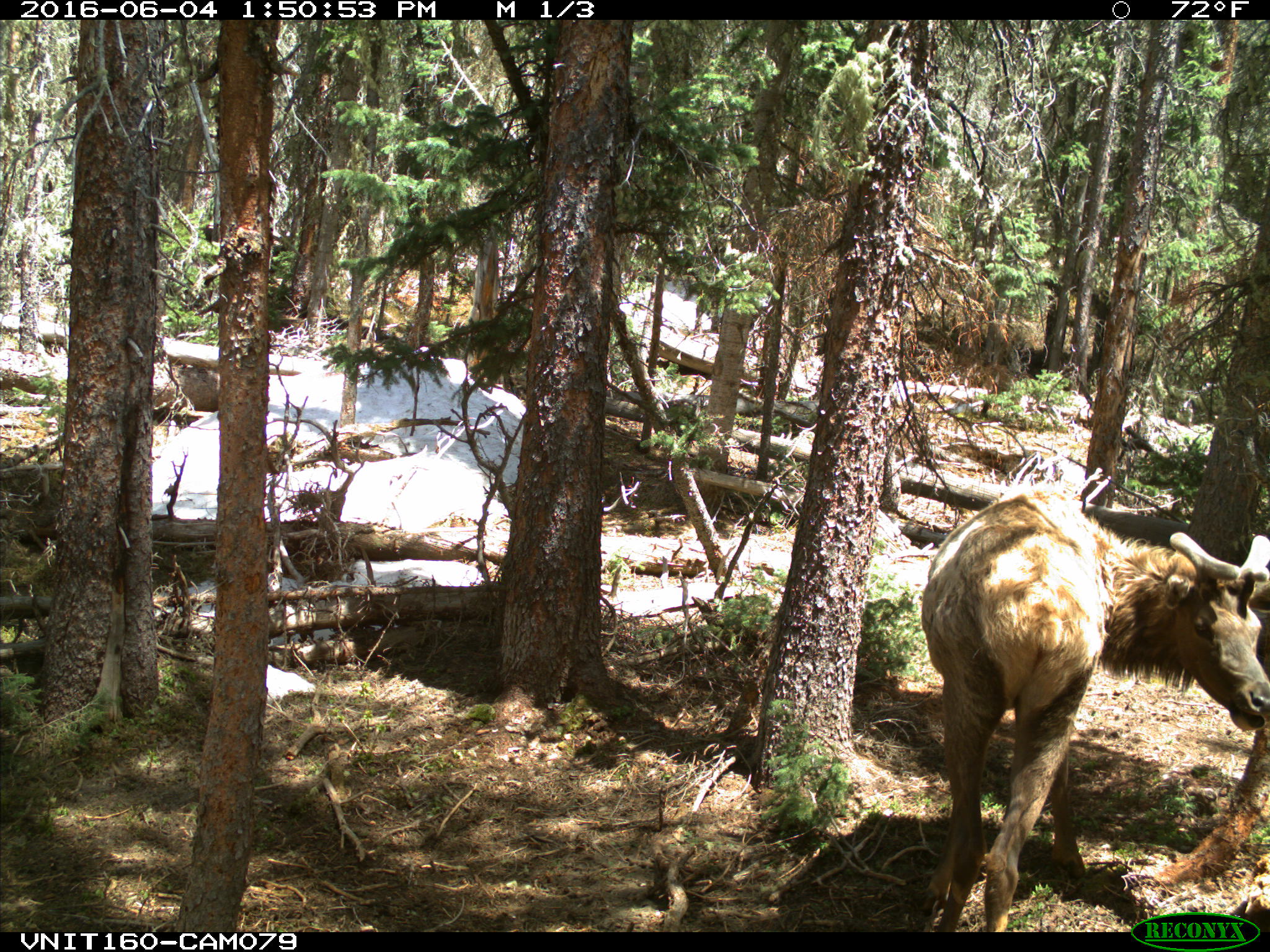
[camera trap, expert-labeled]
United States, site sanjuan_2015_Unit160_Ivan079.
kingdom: Animalia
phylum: Chordata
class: Mammalia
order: Artiodactyla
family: Cervidae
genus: Cervus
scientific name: Cervus elaphus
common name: red deer